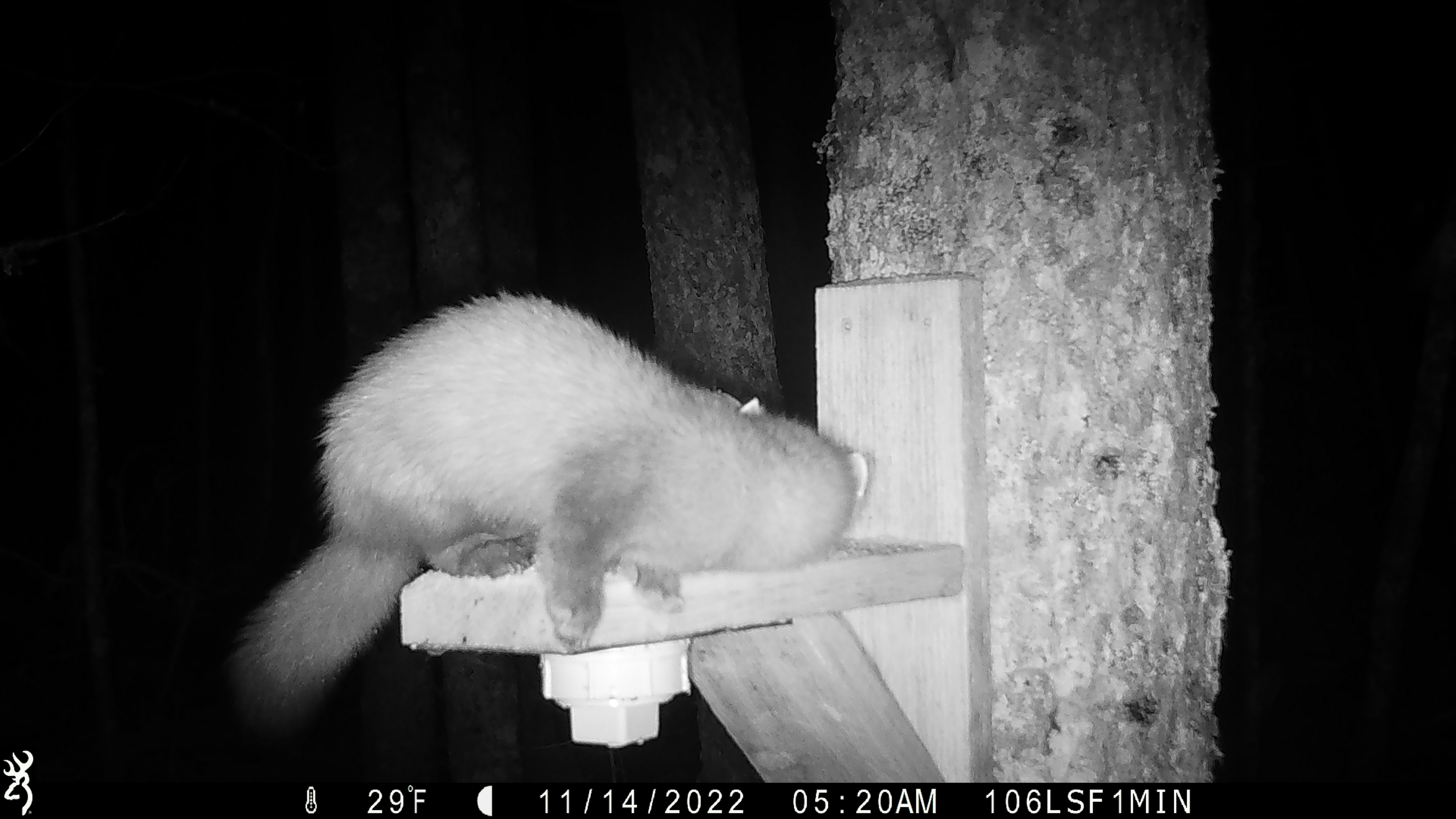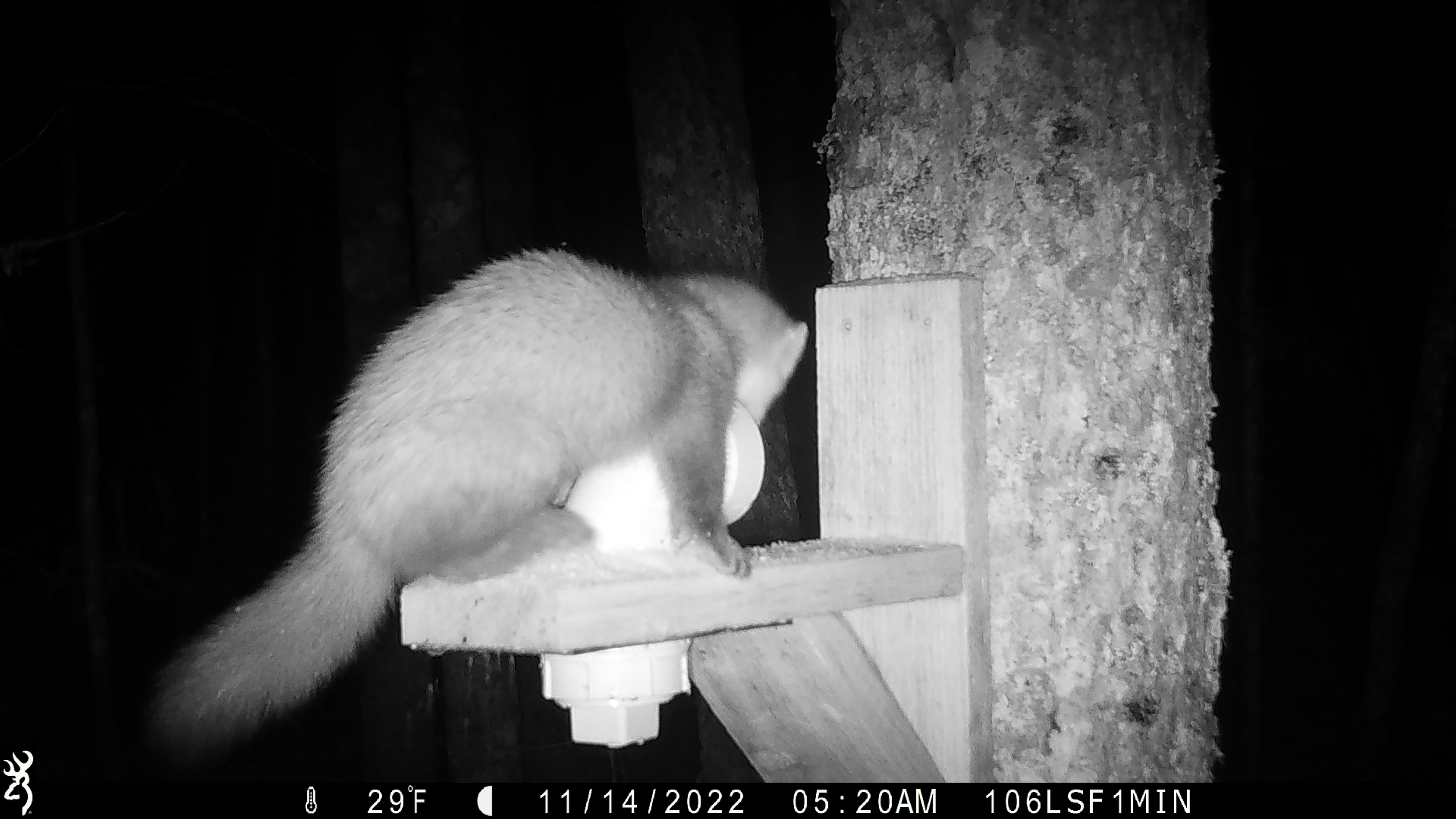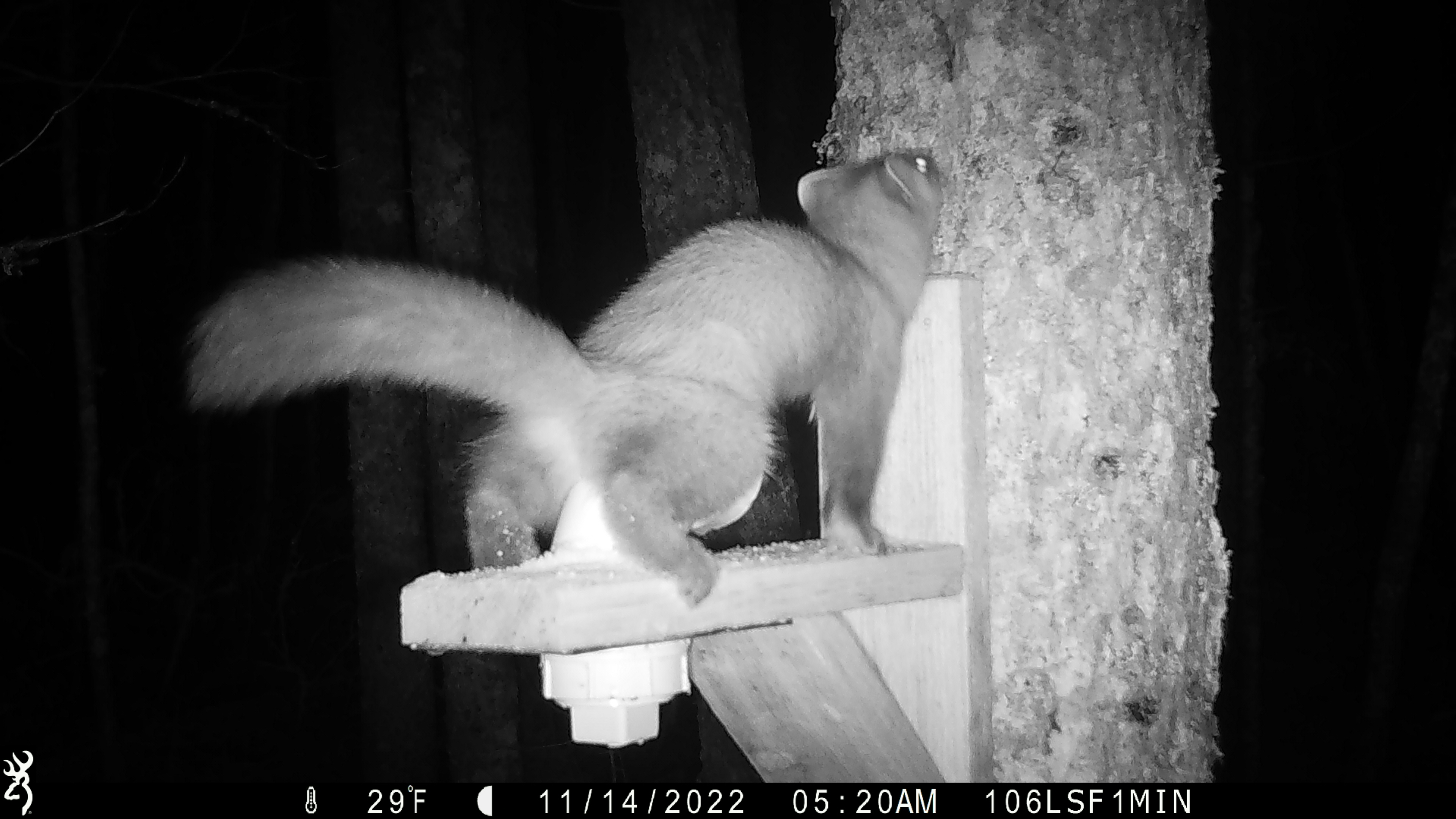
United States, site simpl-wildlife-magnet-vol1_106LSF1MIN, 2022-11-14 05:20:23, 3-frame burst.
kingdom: Animalia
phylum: Chordata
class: Mammalia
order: Carnivora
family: Mustelidae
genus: Martes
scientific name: Martes americana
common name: american marten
American marten (Martes americana).